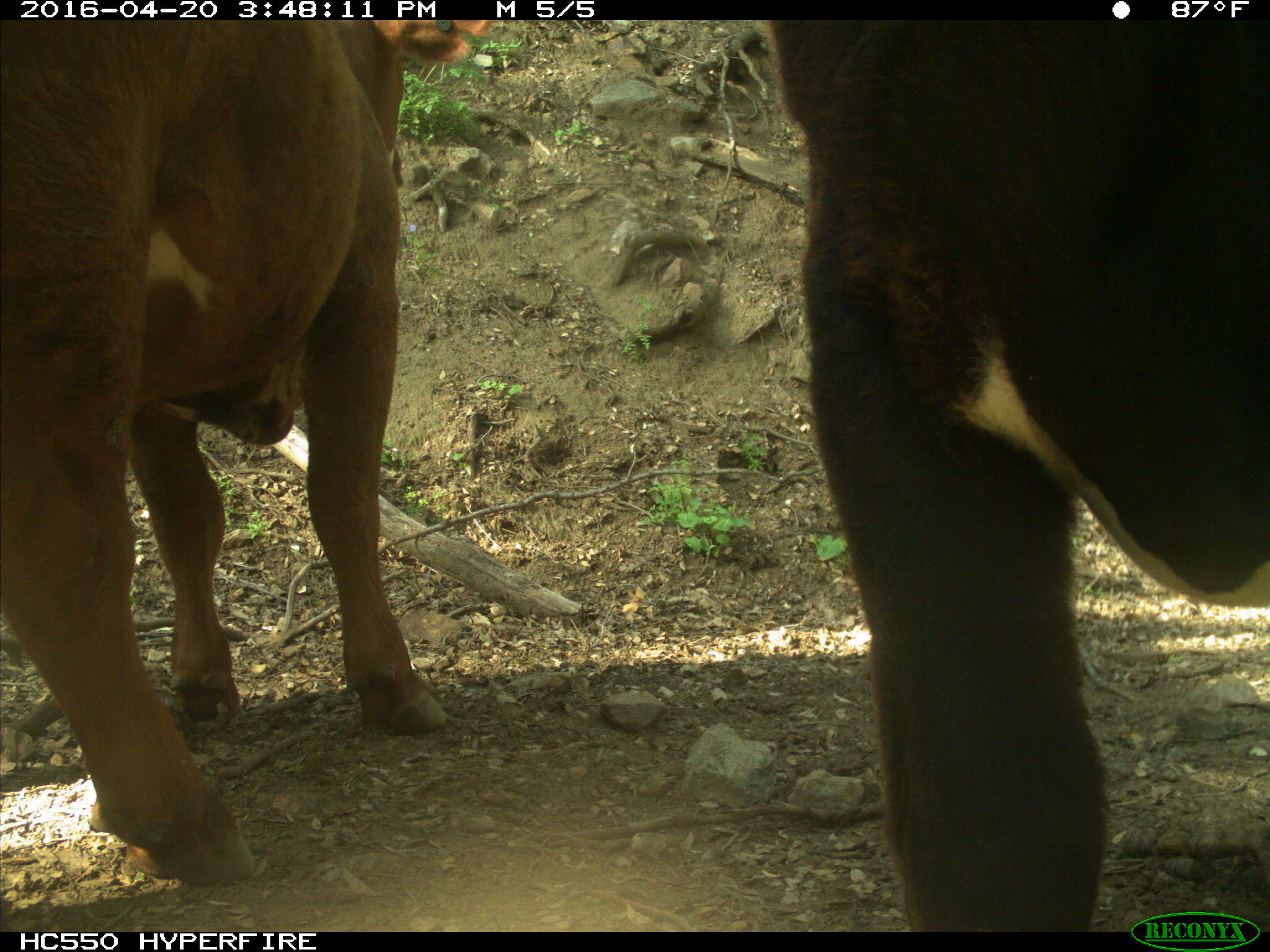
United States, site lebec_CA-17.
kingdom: Animalia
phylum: Chordata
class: Mammalia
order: Artiodactyla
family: Bovidae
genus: Bos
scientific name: Bos taurus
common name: domestic cow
Bos taurus (domestic cow).